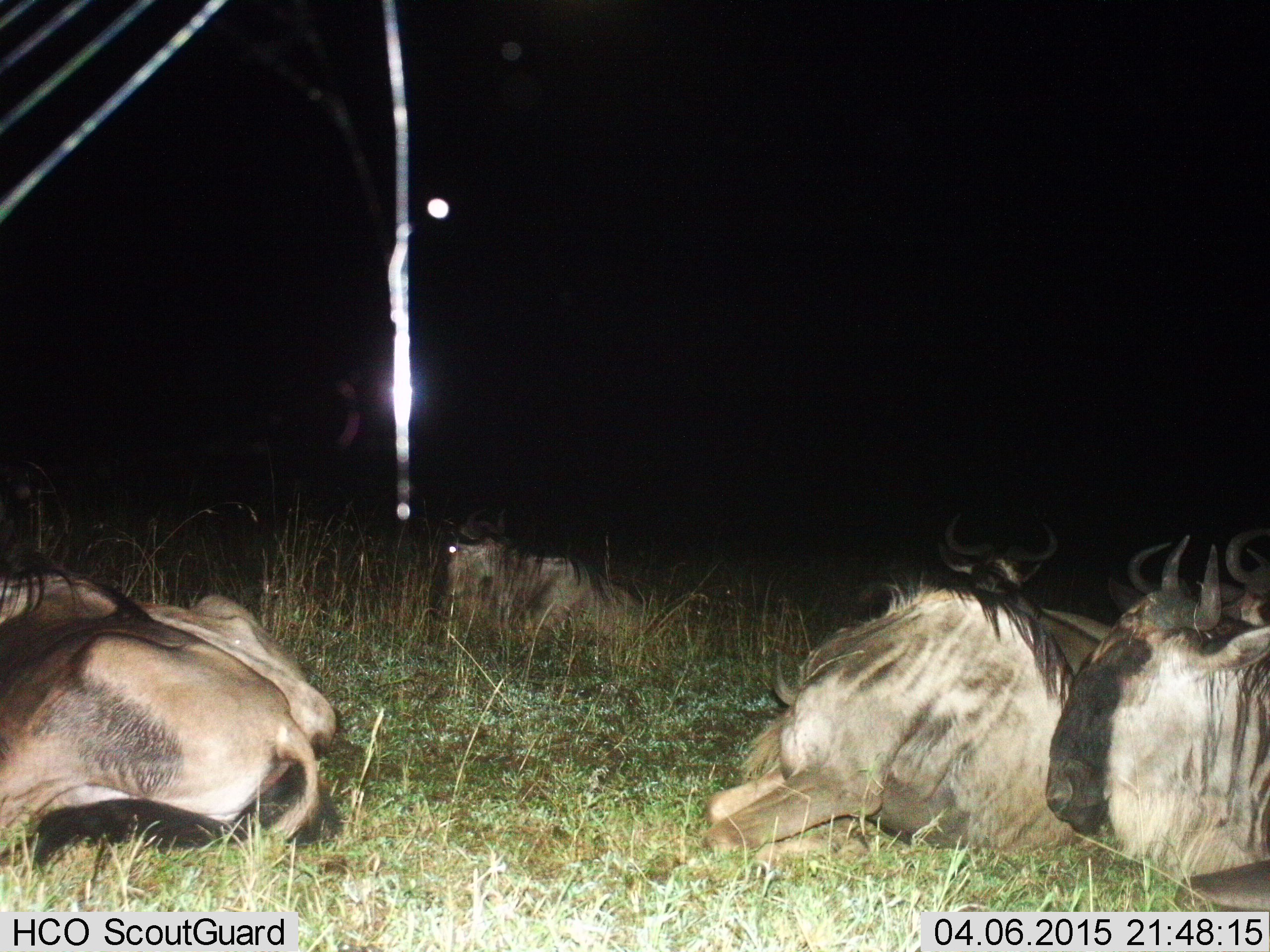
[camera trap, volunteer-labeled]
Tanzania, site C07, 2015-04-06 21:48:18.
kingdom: Animalia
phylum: Chordata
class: Mammalia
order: Artiodactyla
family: Bovidae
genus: Connochaetes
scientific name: Connochaetes taurinus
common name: blue wildebeest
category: wildebeest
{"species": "wildebeest (blue wildebeest) (Connochaetes taurinus)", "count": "8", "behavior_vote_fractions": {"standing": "0%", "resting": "100%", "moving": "0%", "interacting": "0%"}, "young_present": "0%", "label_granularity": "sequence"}